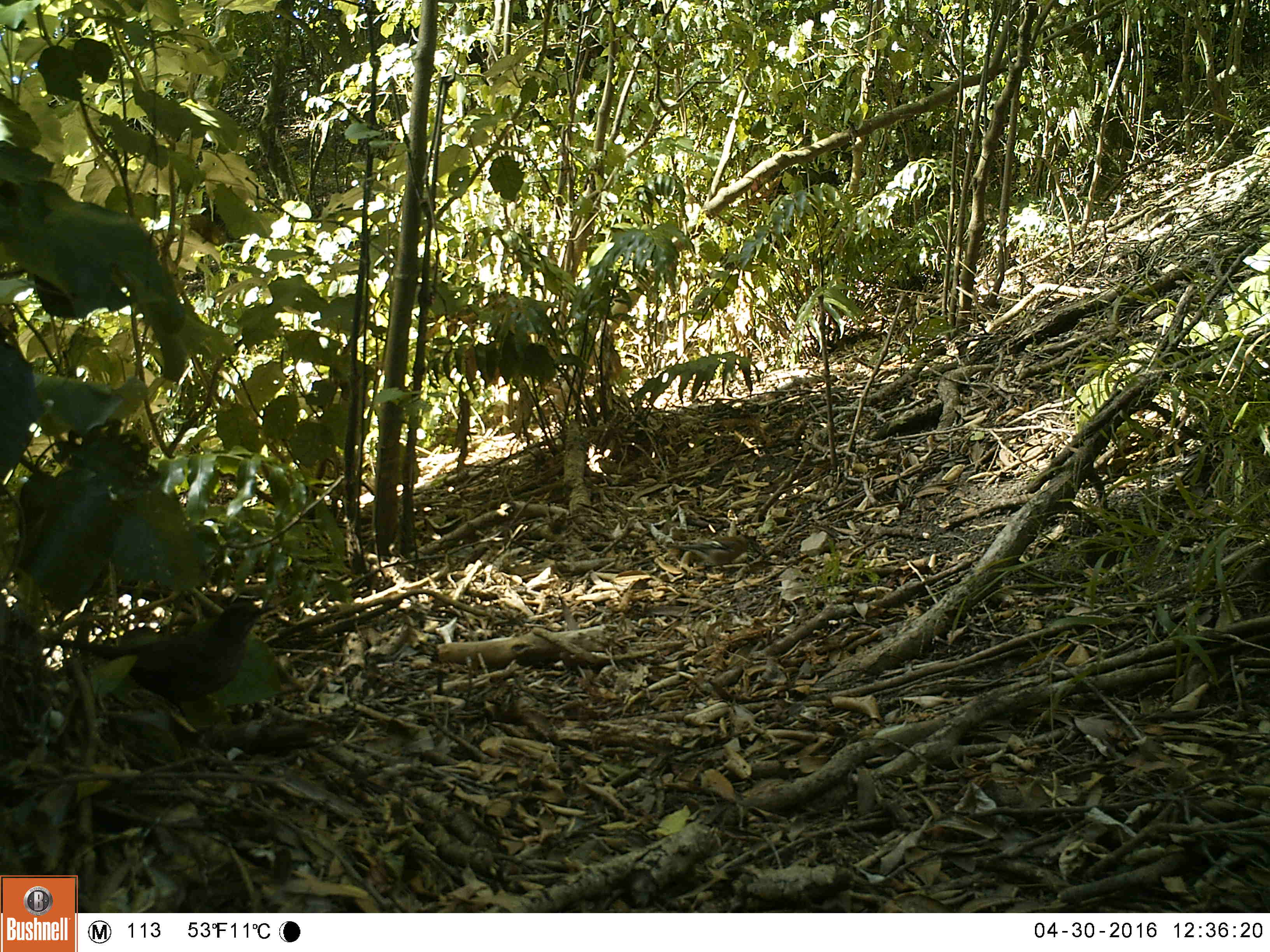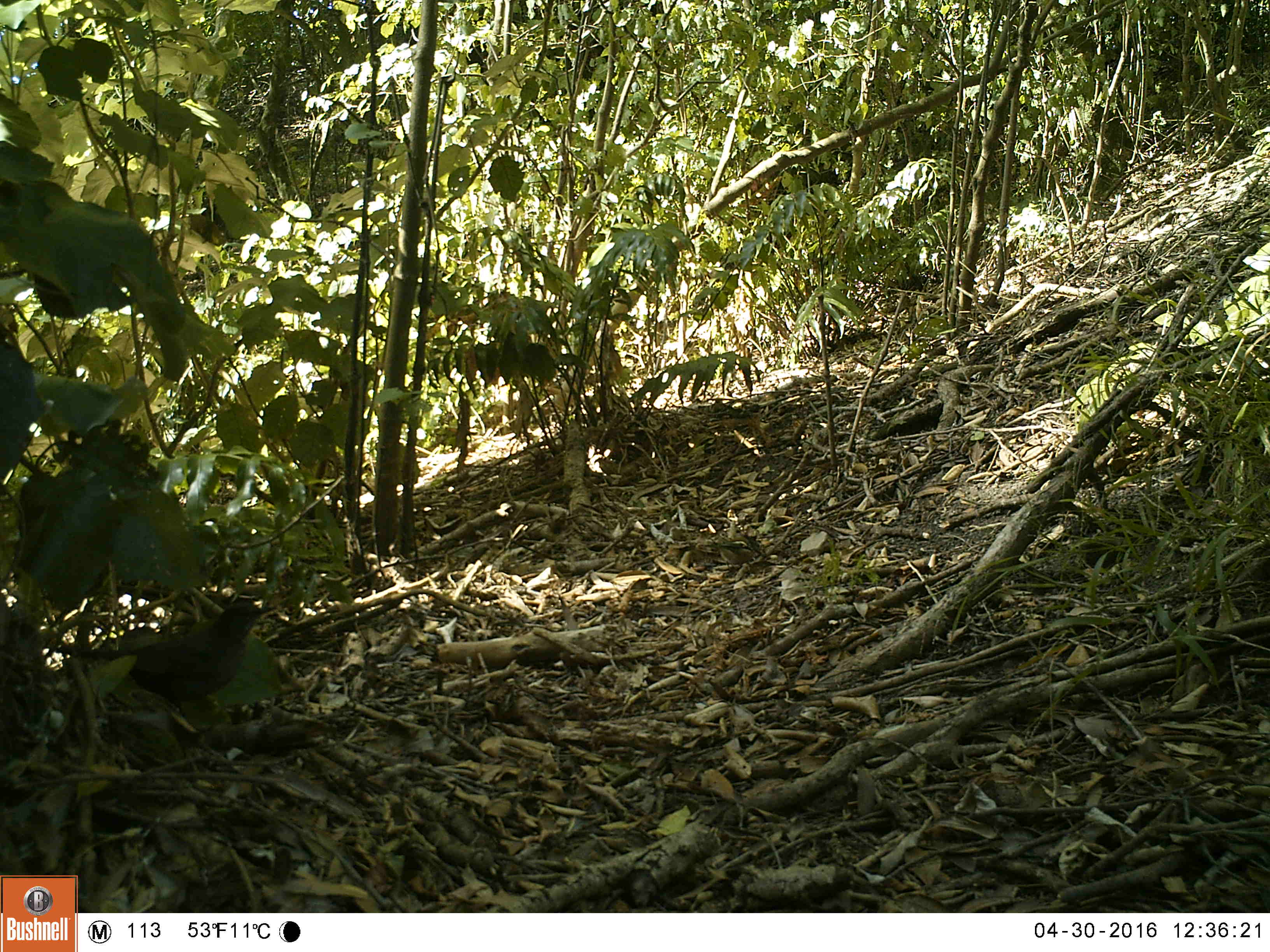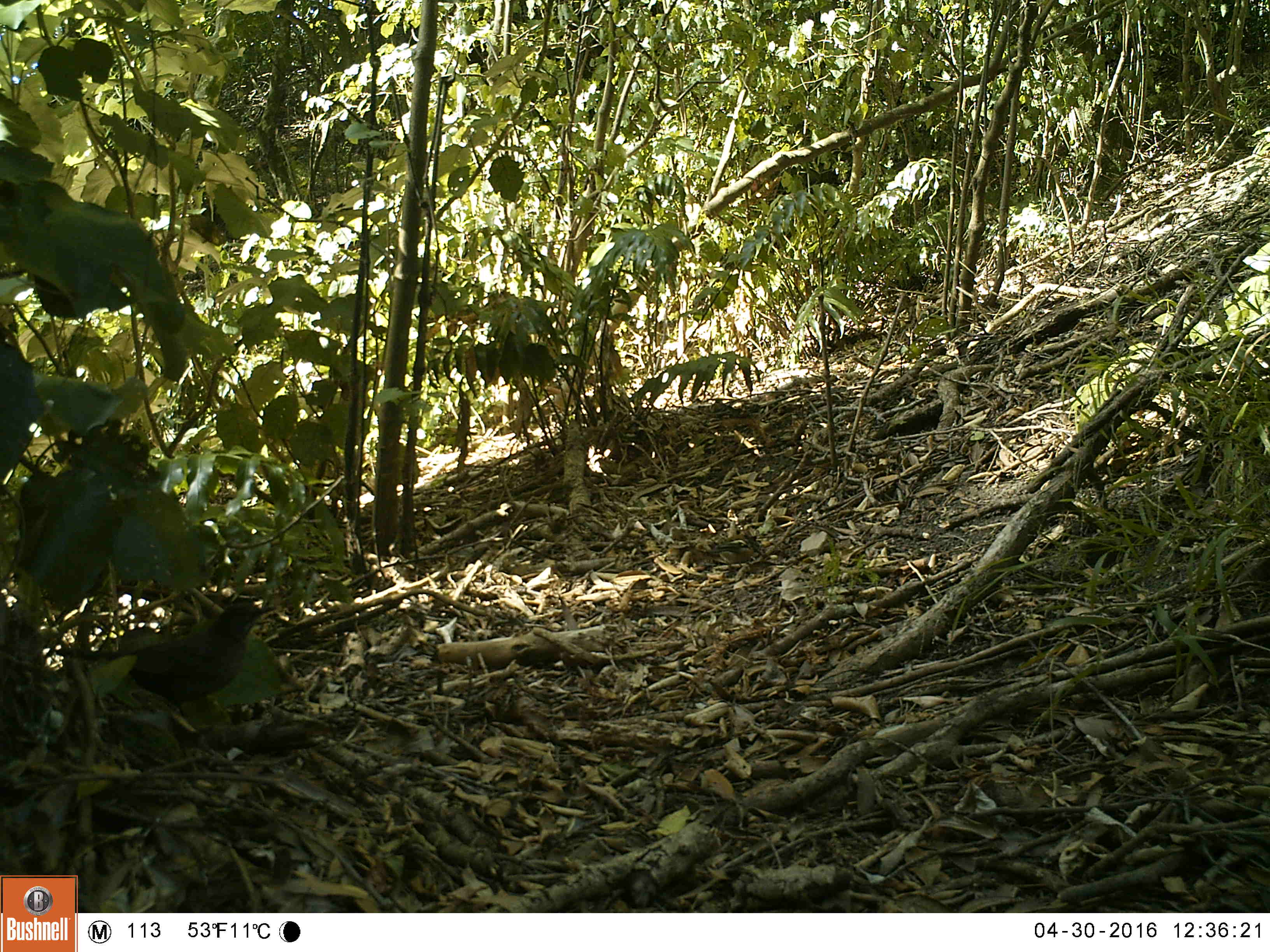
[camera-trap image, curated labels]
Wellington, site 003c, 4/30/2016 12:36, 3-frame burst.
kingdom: Animalia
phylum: Chordata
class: Aves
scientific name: Aves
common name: bird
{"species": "bird (Aves)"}